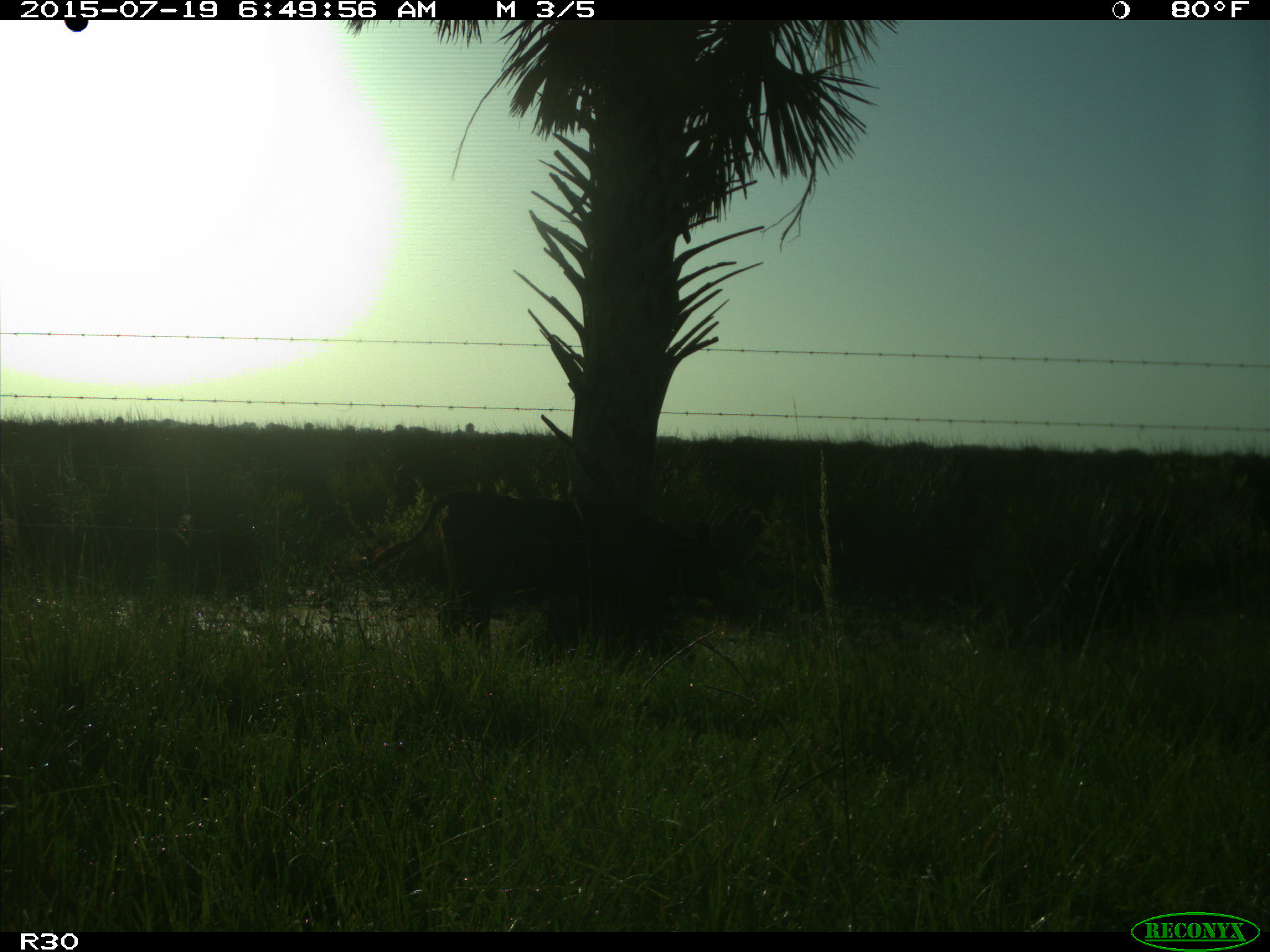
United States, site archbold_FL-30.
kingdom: Animalia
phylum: Chordata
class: Mammalia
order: Artiodactyla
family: Bovidae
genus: Bos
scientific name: Bos taurus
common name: domestic cow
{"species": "Bos taurus (domestic cow)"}